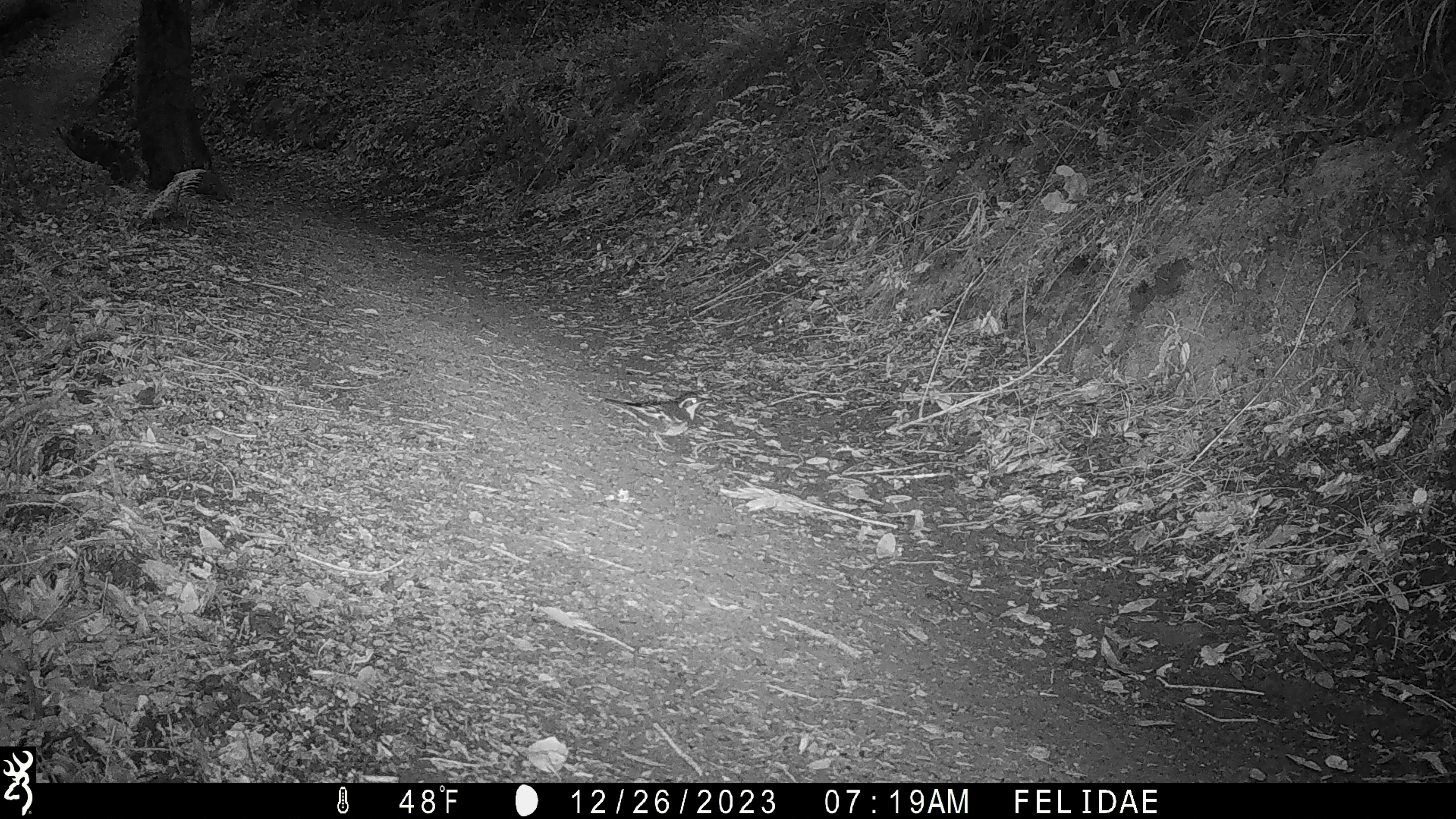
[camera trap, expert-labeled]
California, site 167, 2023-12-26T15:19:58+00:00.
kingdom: Animalia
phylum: Chordata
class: Aves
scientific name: Aves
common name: bird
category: unknown bird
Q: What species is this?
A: Unknown bird (bird) (Aves).